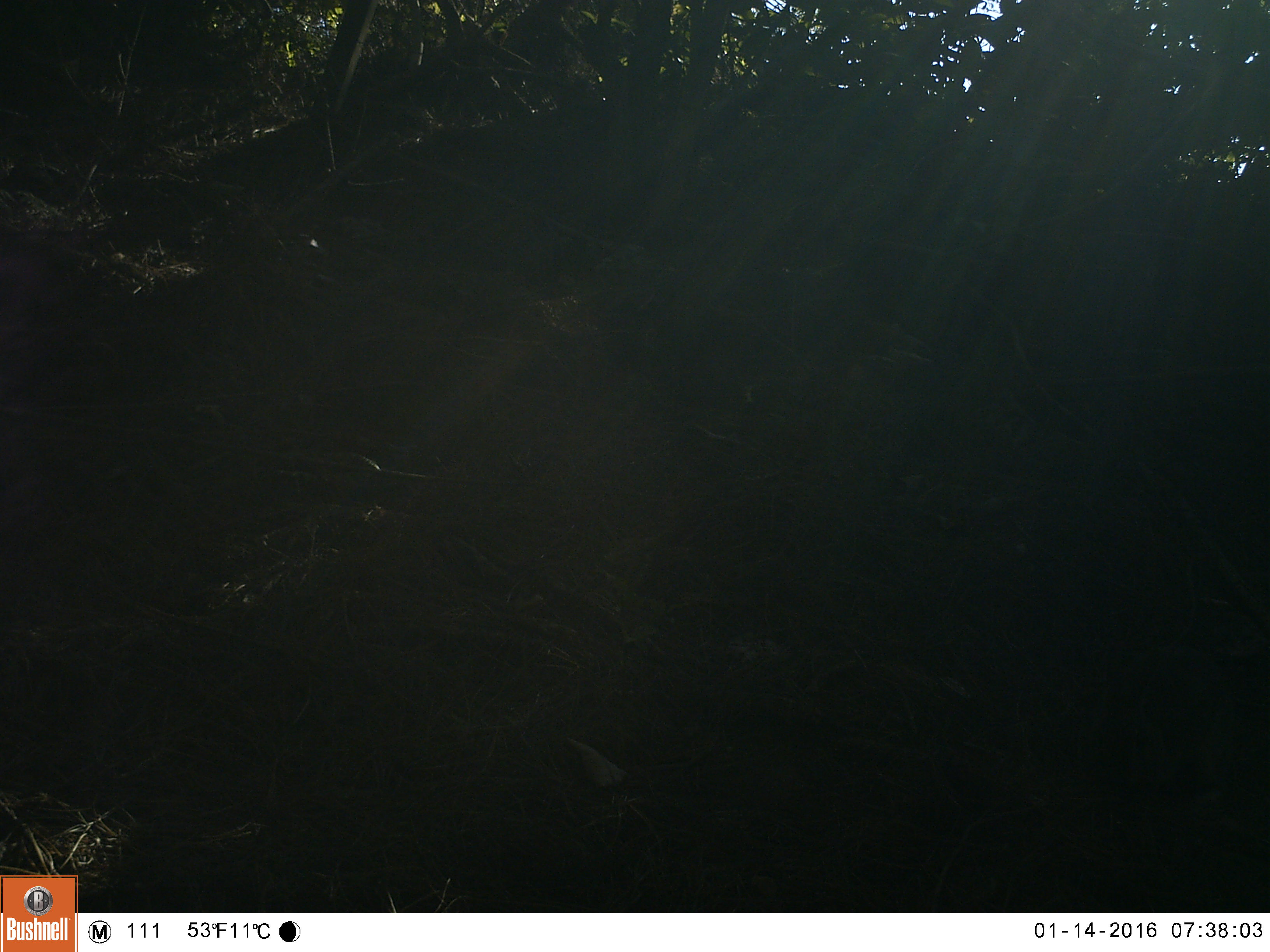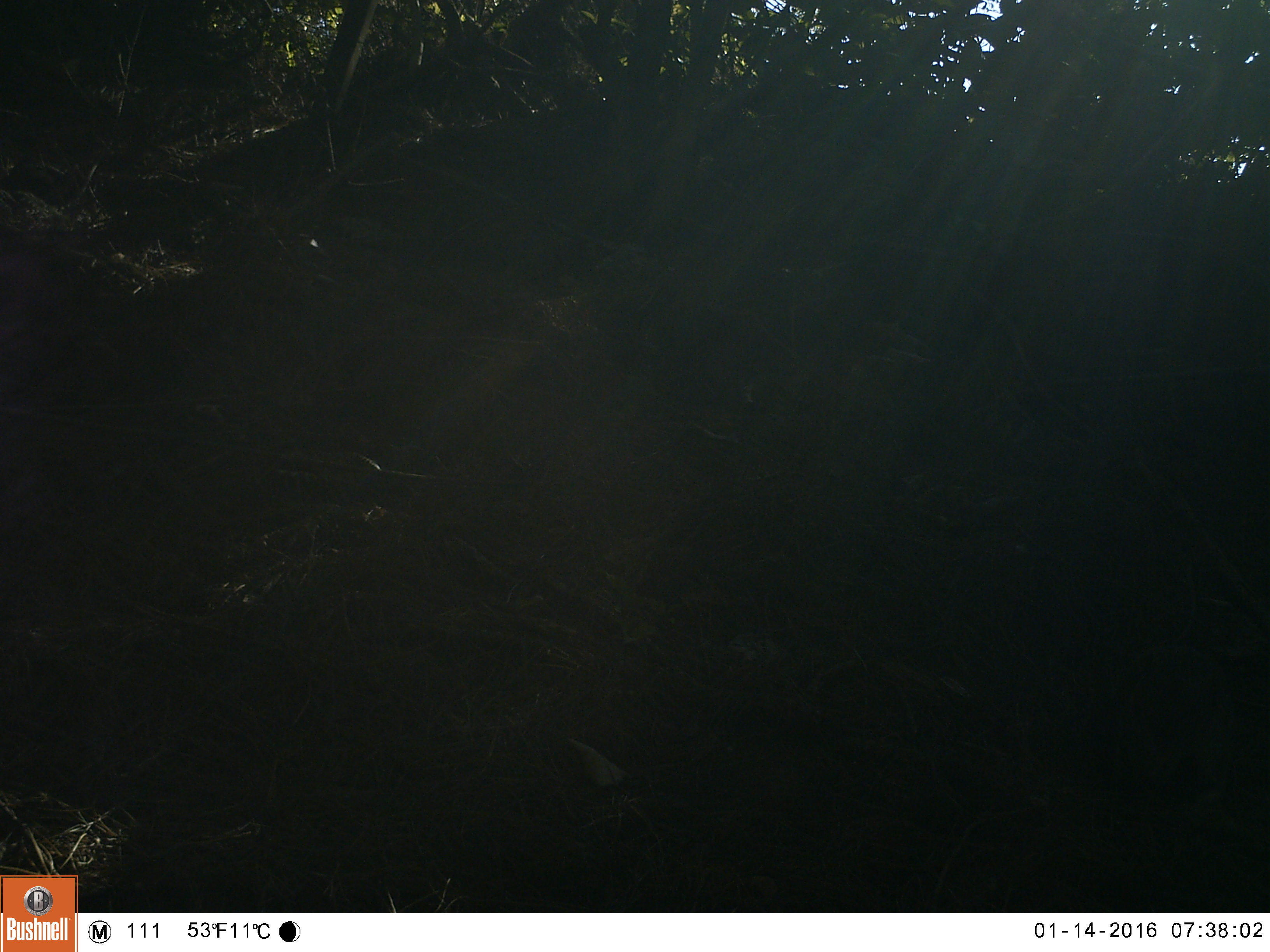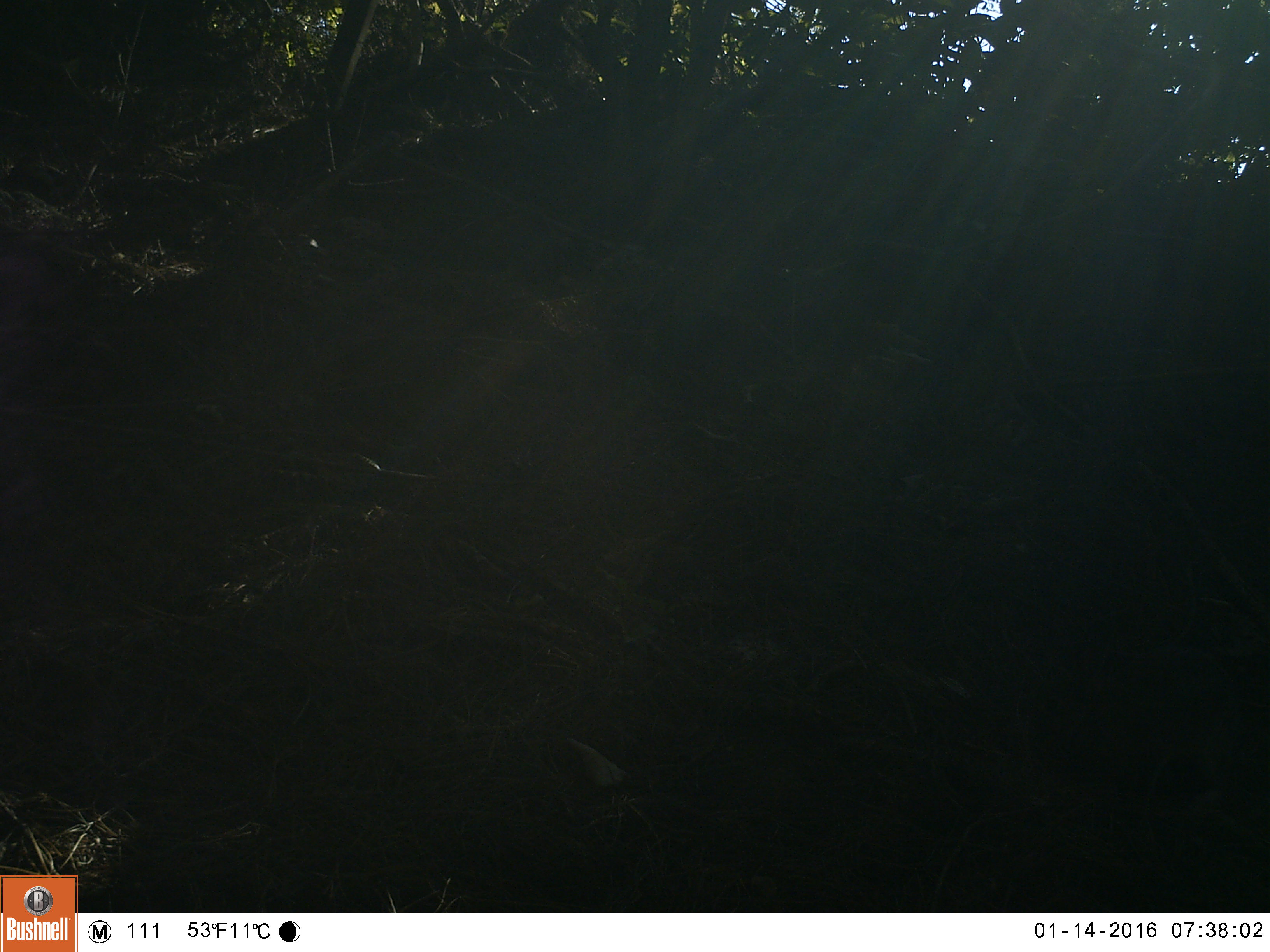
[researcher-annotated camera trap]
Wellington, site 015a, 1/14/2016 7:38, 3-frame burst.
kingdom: Animalia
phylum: Chordata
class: Mammalia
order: Lagomorpha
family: Leporidae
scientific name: Leporidae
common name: rabbit